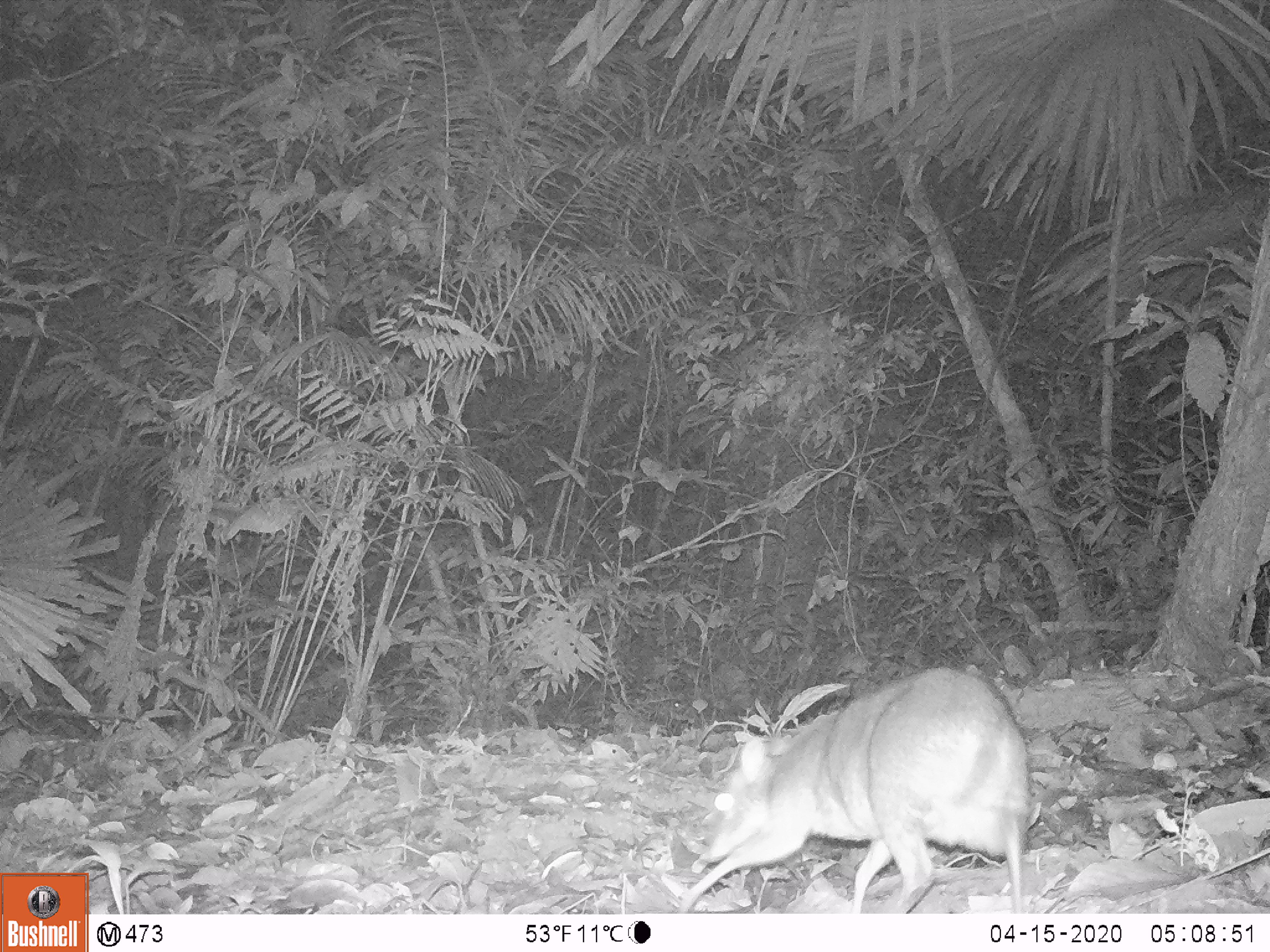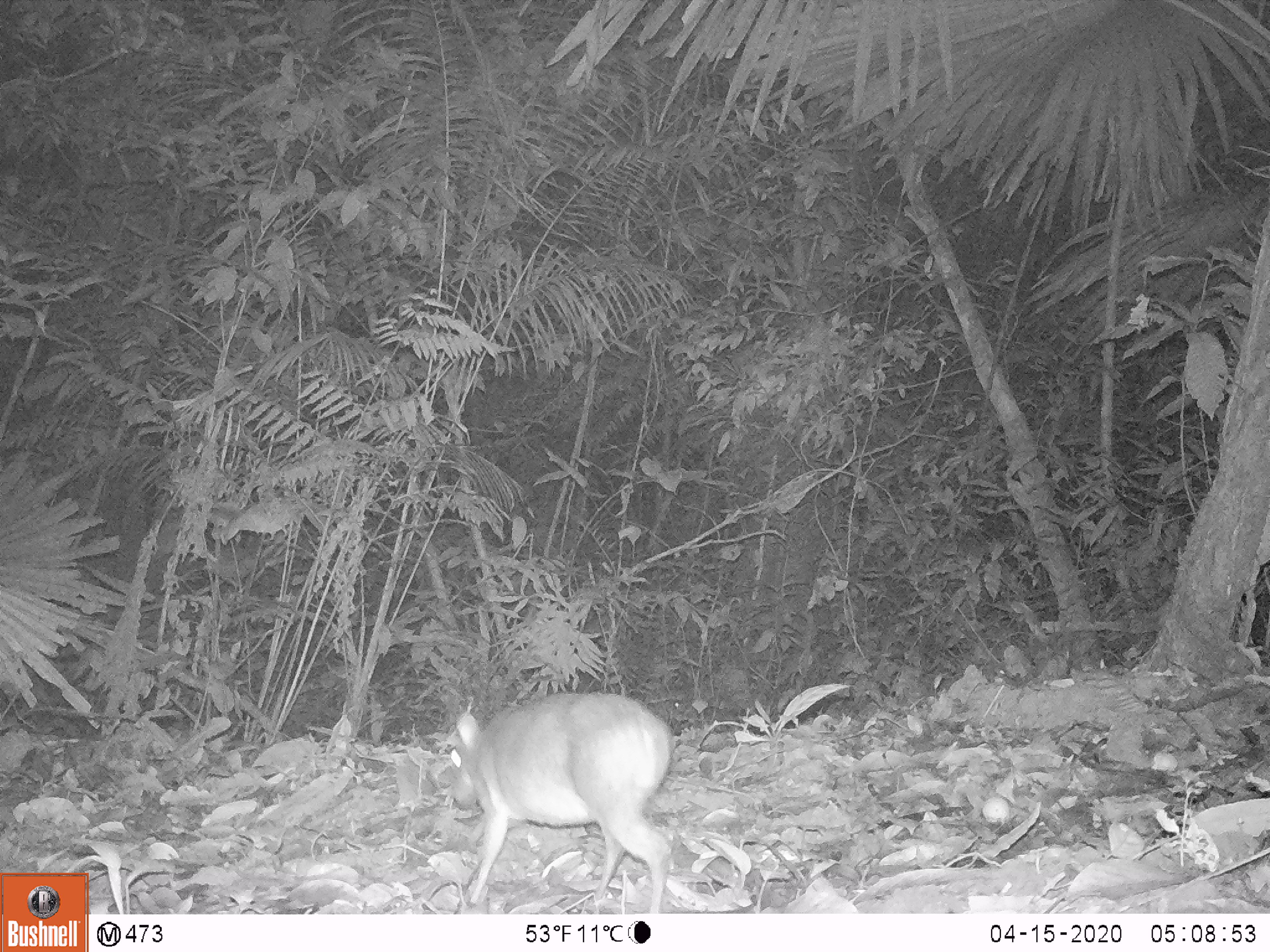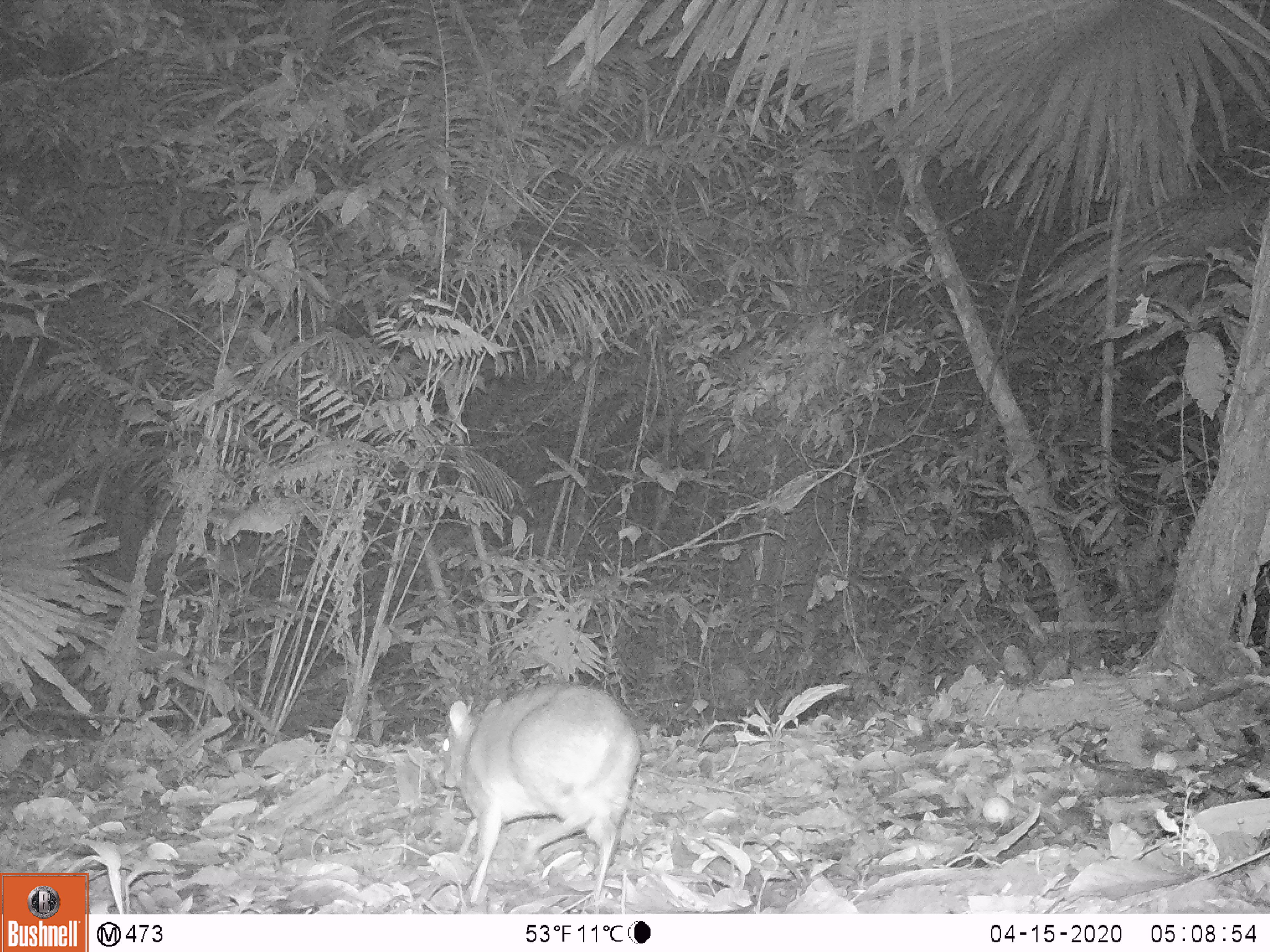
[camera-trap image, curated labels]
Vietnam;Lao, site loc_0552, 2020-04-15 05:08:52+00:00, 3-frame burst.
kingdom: Animalia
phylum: Chordata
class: Mammalia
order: Artiodactyla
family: Tragulidae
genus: Moschiola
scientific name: Moschiola meminna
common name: chevrotain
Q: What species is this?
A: Chevrotain (Moschiola meminna).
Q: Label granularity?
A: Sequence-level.